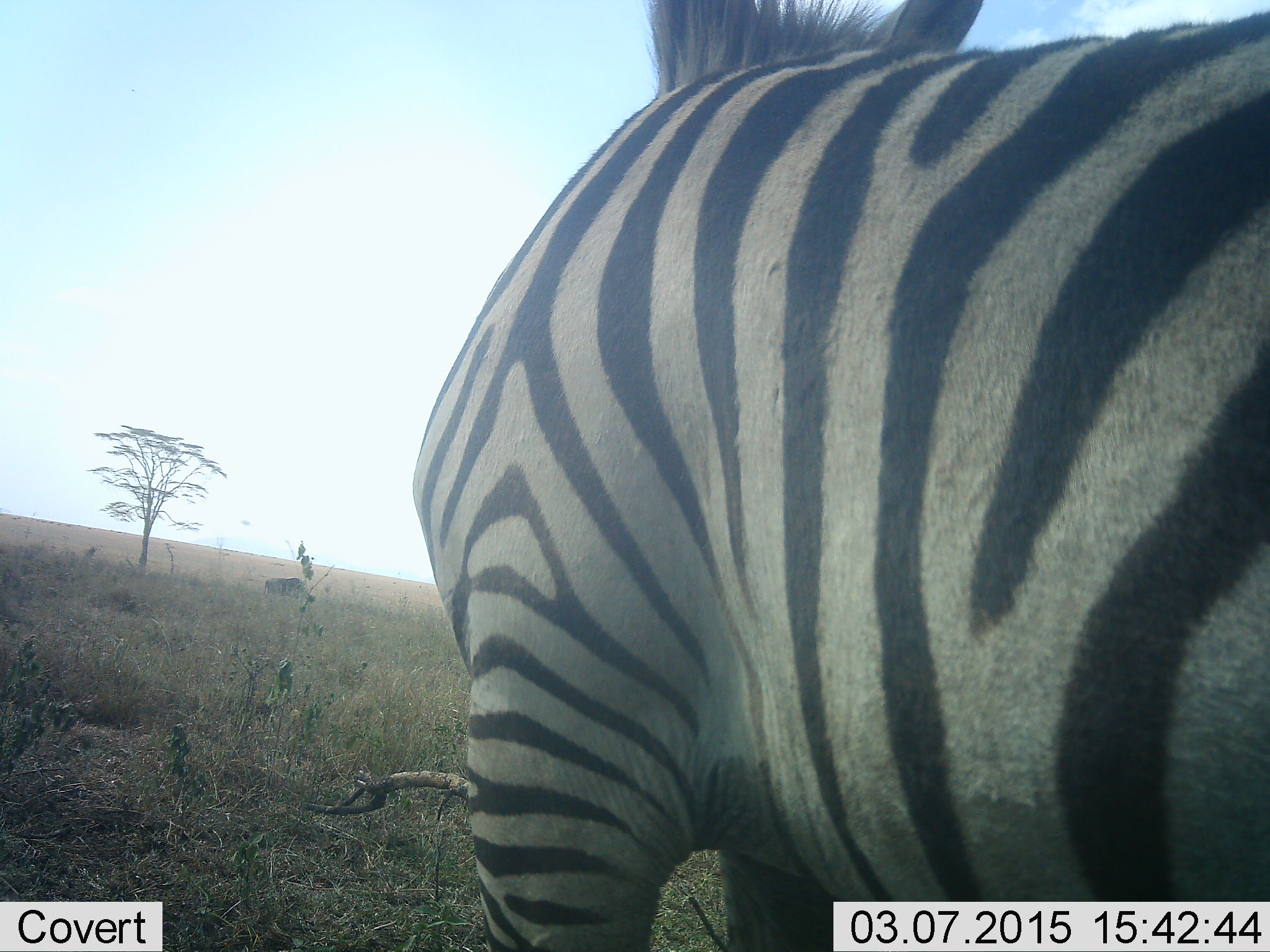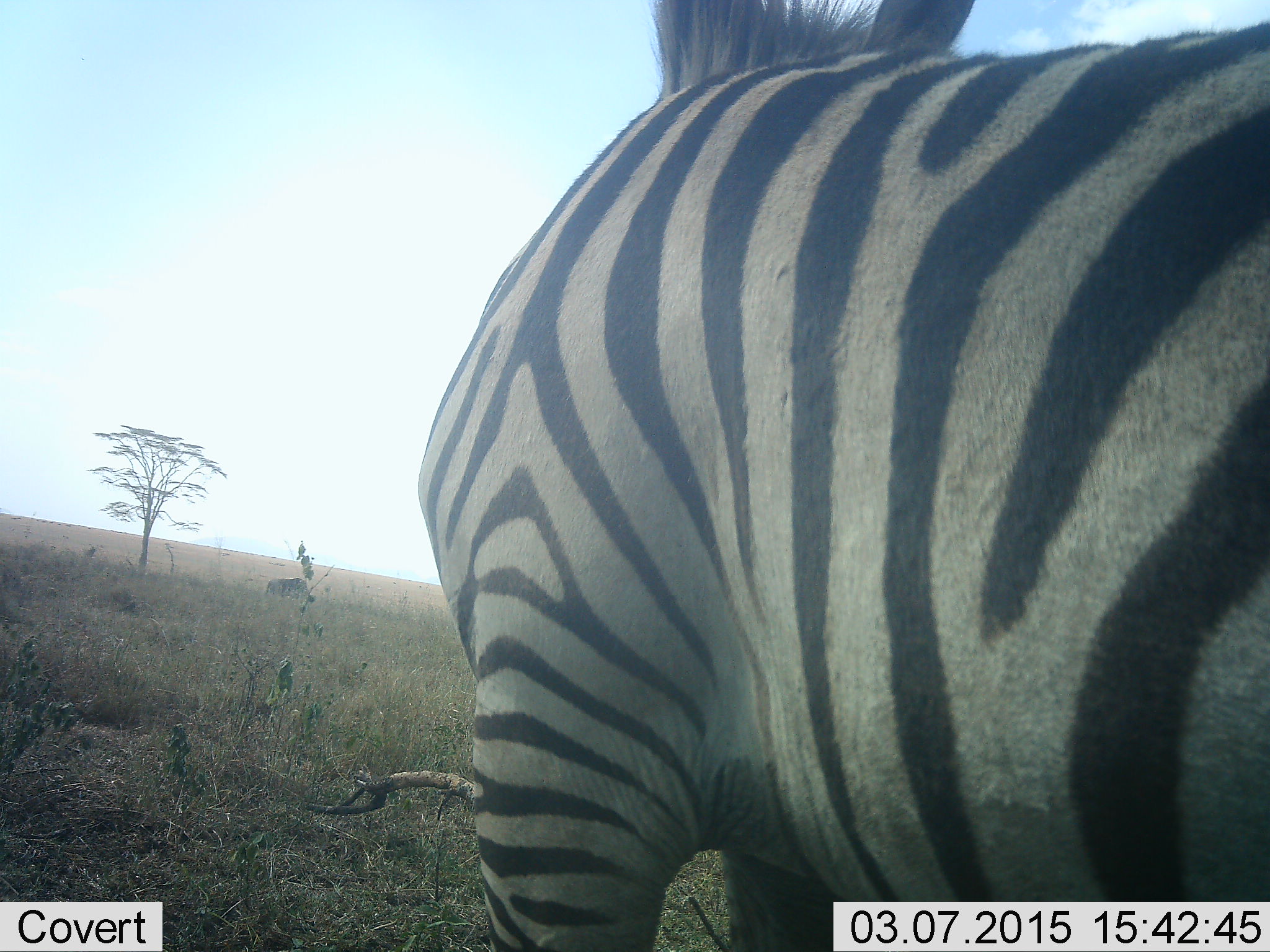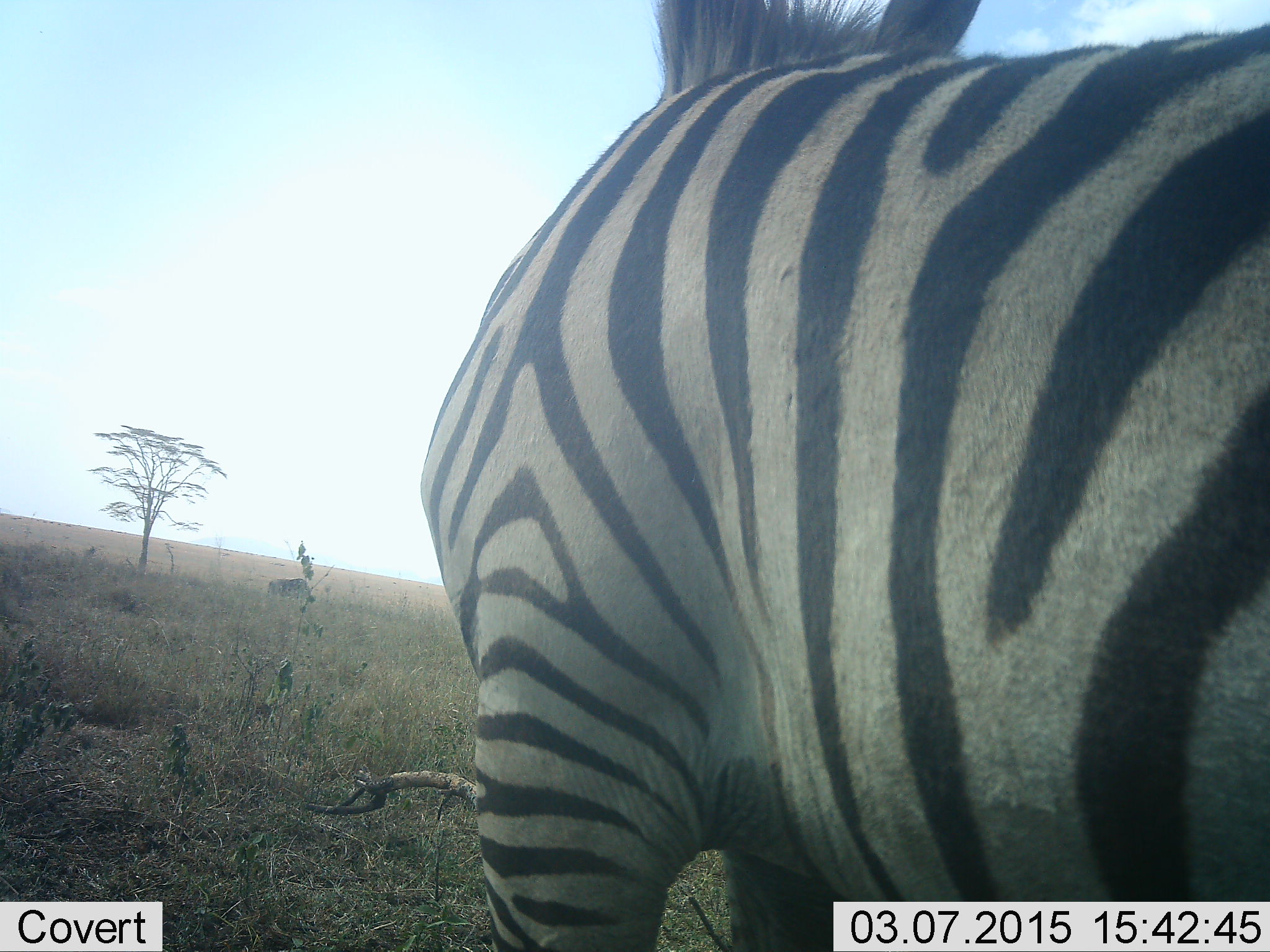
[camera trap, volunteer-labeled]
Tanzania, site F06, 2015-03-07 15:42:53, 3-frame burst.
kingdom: Animalia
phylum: Chordata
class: Mammalia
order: Perissodactyla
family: Equidae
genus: Equus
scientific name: Equus quagga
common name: plains zebra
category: zebra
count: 1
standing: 100%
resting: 0%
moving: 0%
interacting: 0%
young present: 0%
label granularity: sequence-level